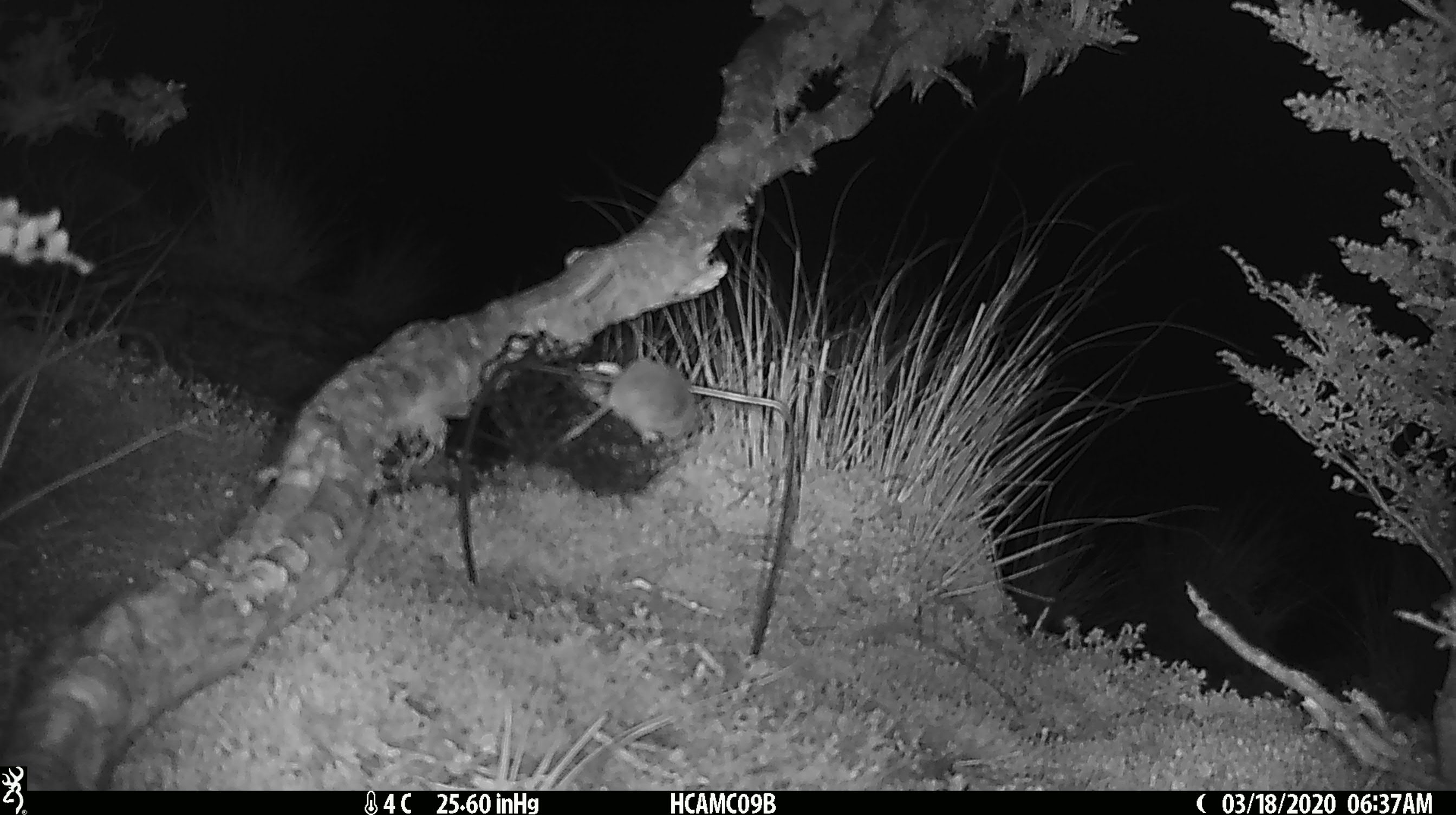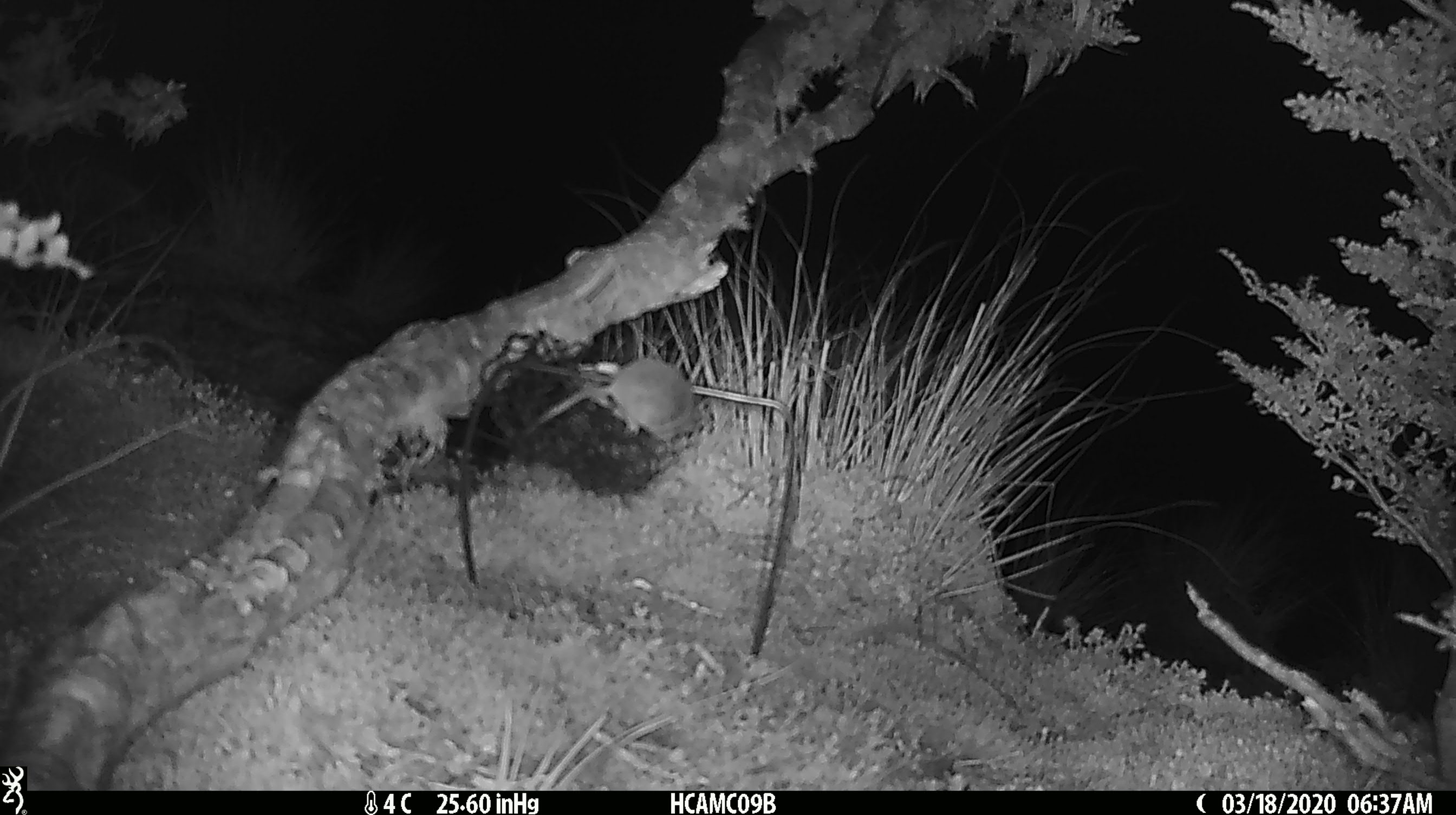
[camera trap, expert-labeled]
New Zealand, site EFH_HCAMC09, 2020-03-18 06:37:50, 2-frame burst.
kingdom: Animalia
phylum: Chordata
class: Mammalia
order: Rodentia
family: Muridae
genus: Mus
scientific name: Mus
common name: mouse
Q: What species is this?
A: Mouse (Mus).